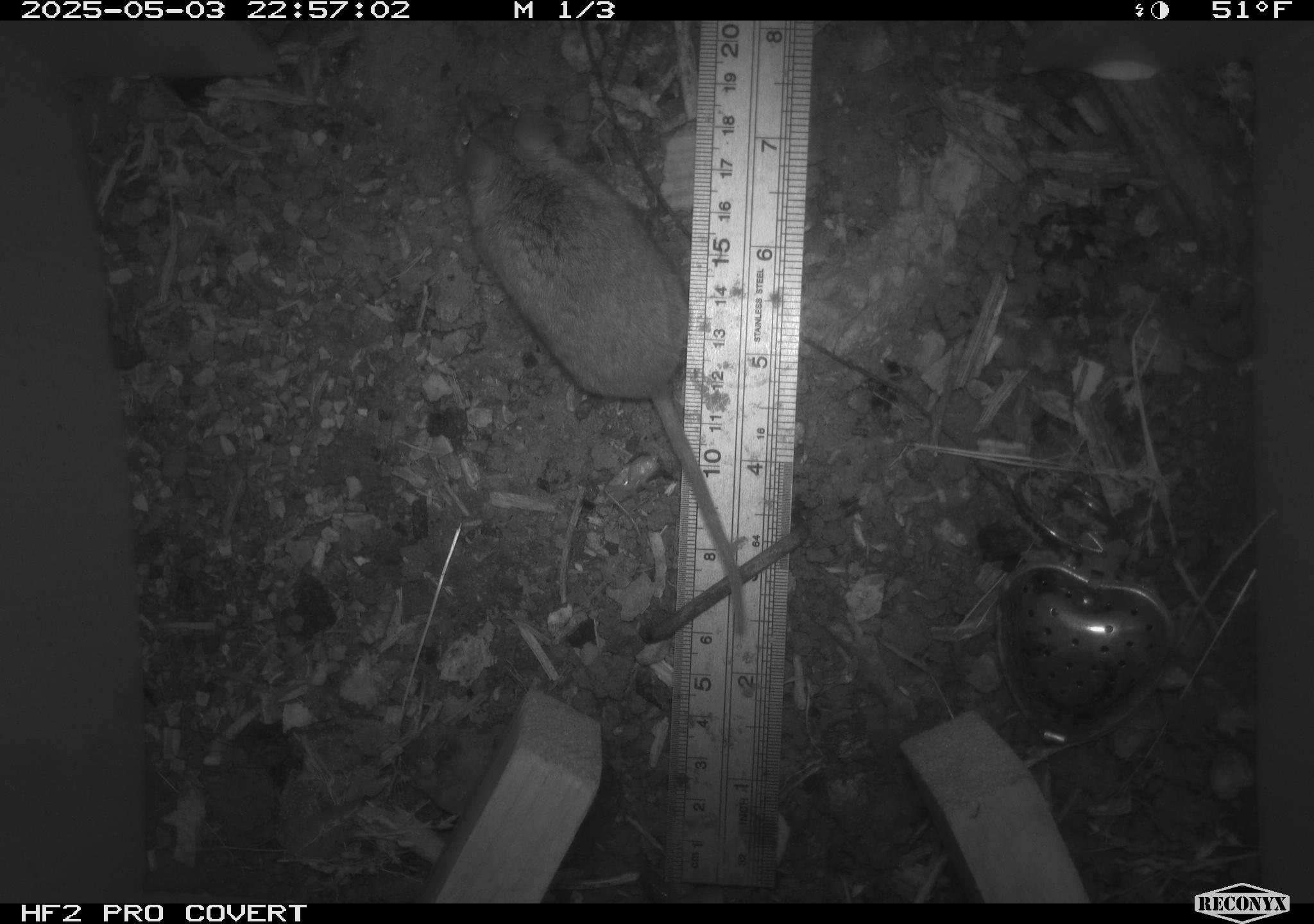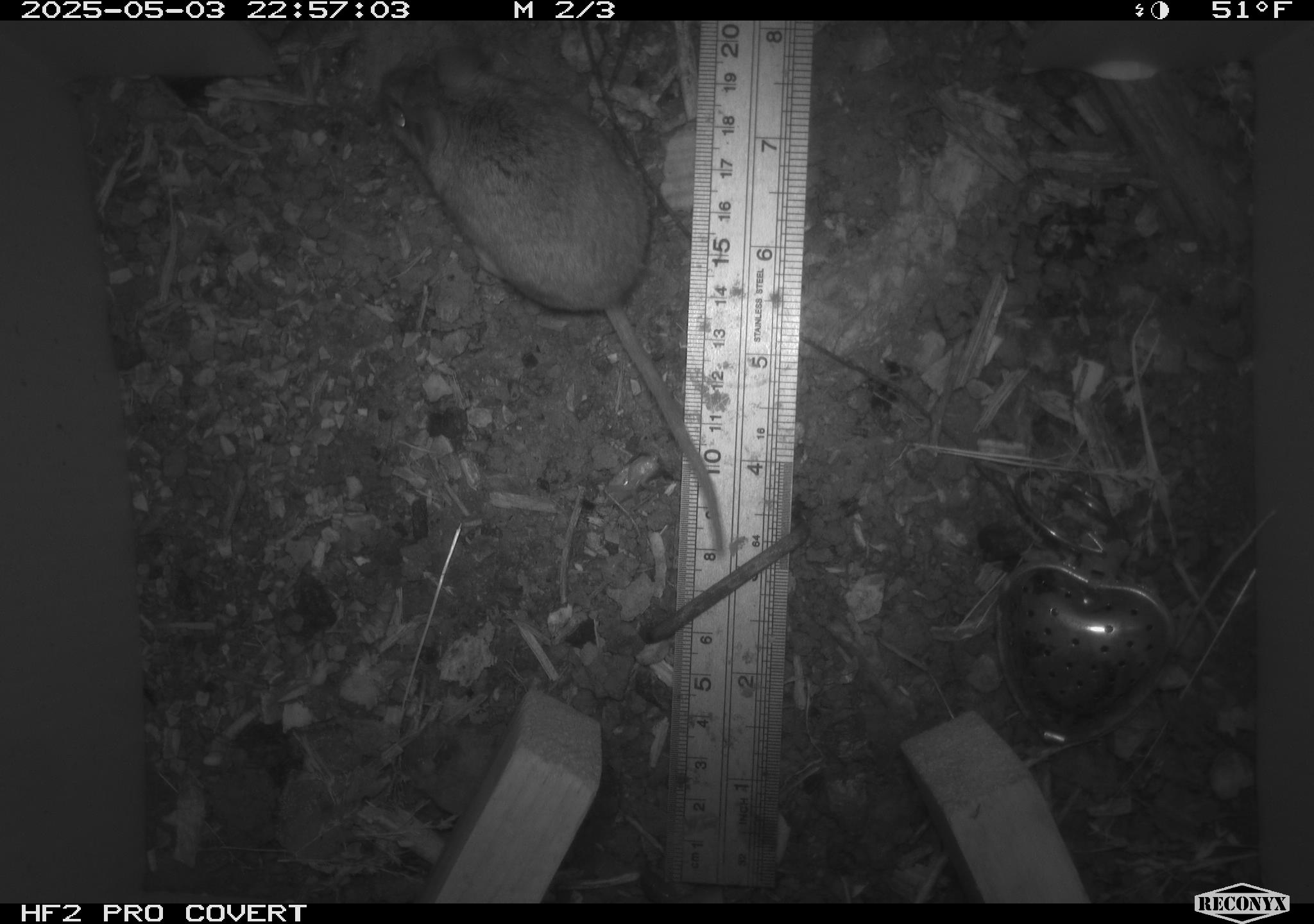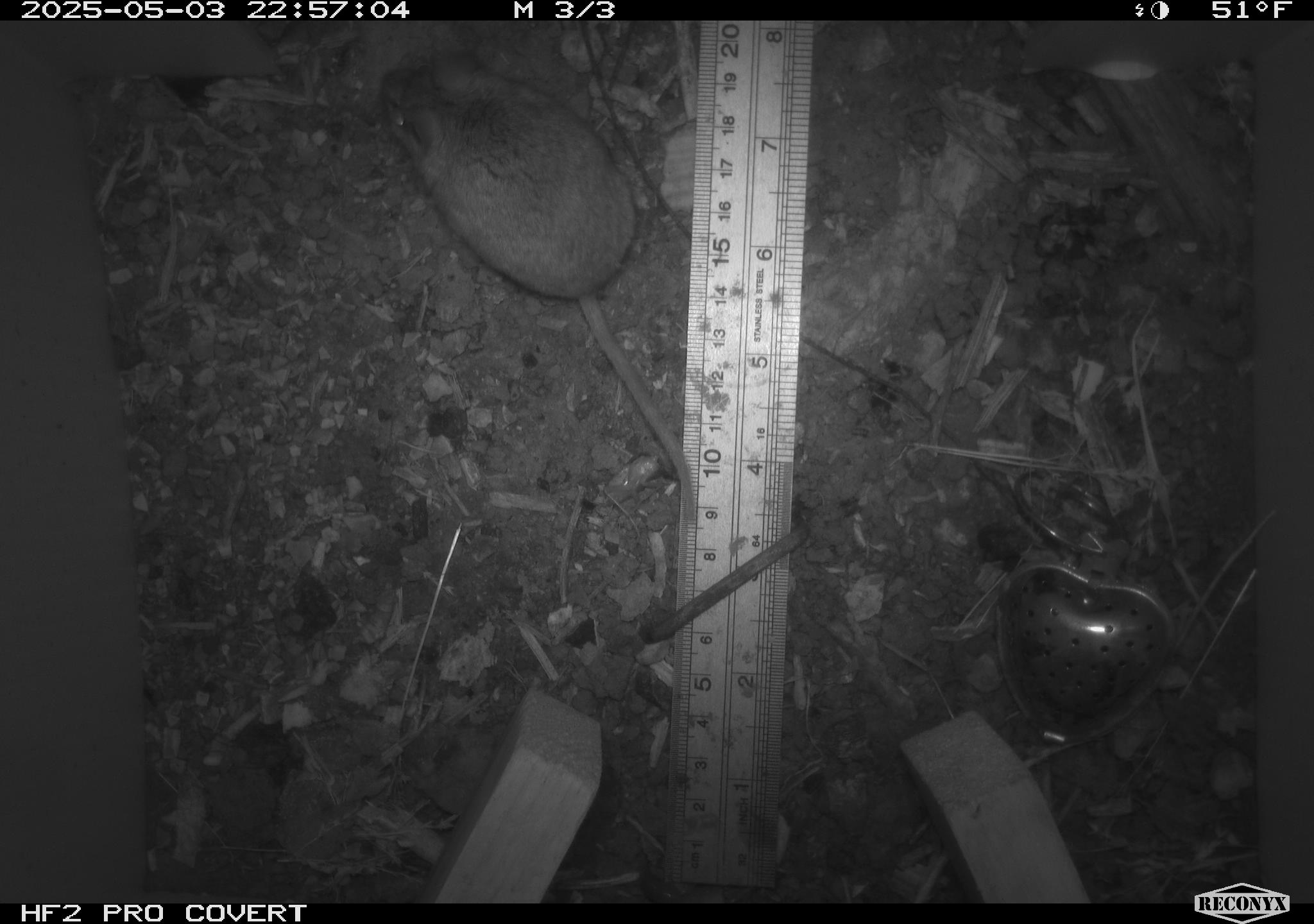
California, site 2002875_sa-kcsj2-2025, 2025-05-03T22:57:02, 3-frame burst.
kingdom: Animalia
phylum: Chordata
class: Mammalia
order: Rodentia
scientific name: Rodentia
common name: rodent